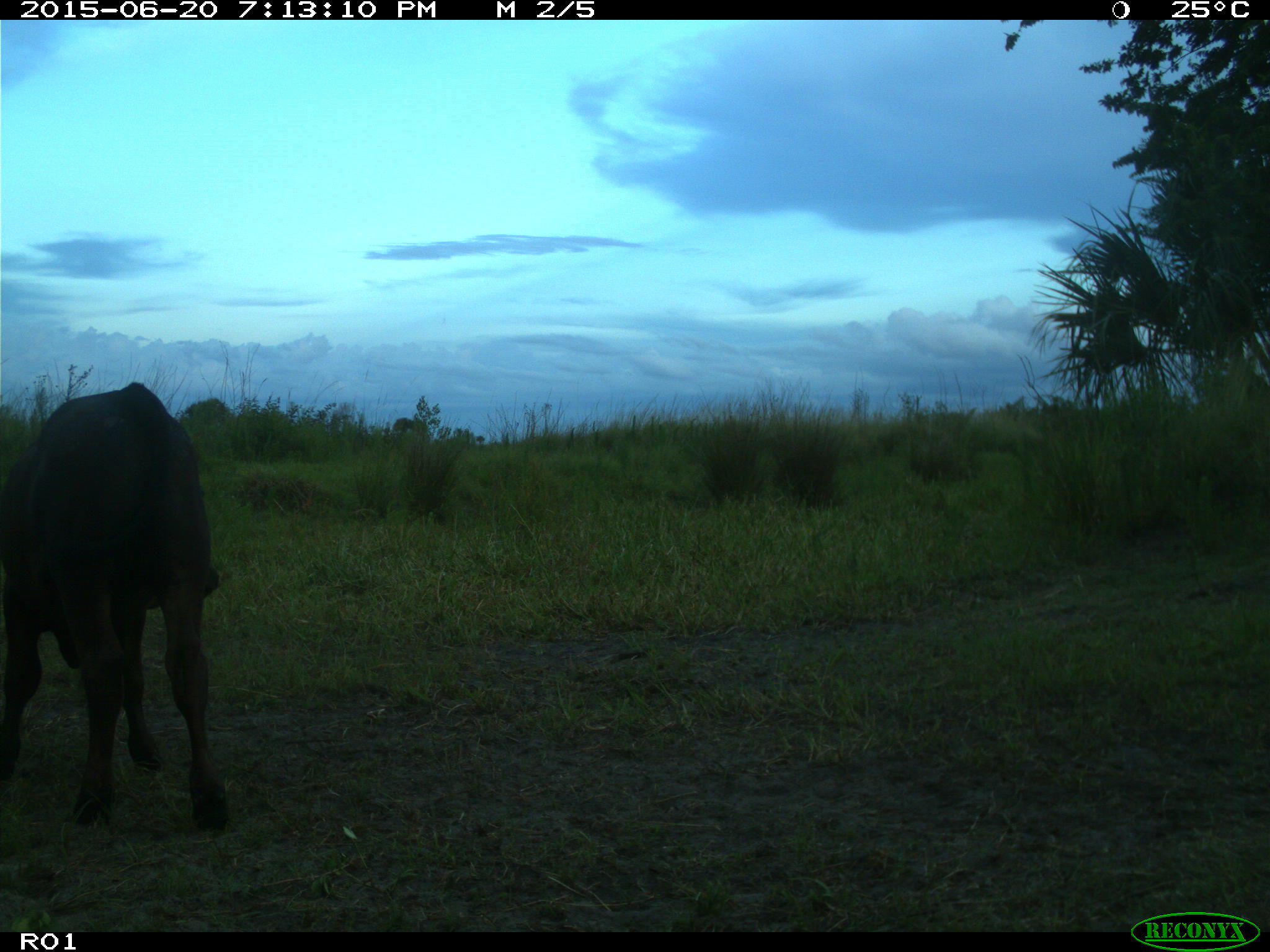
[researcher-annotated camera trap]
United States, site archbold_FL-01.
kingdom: Animalia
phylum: Chordata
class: Mammalia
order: Artiodactyla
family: Bovidae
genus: Bos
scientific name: Bos taurus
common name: domestic cow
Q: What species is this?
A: Bos taurus (domestic cow).